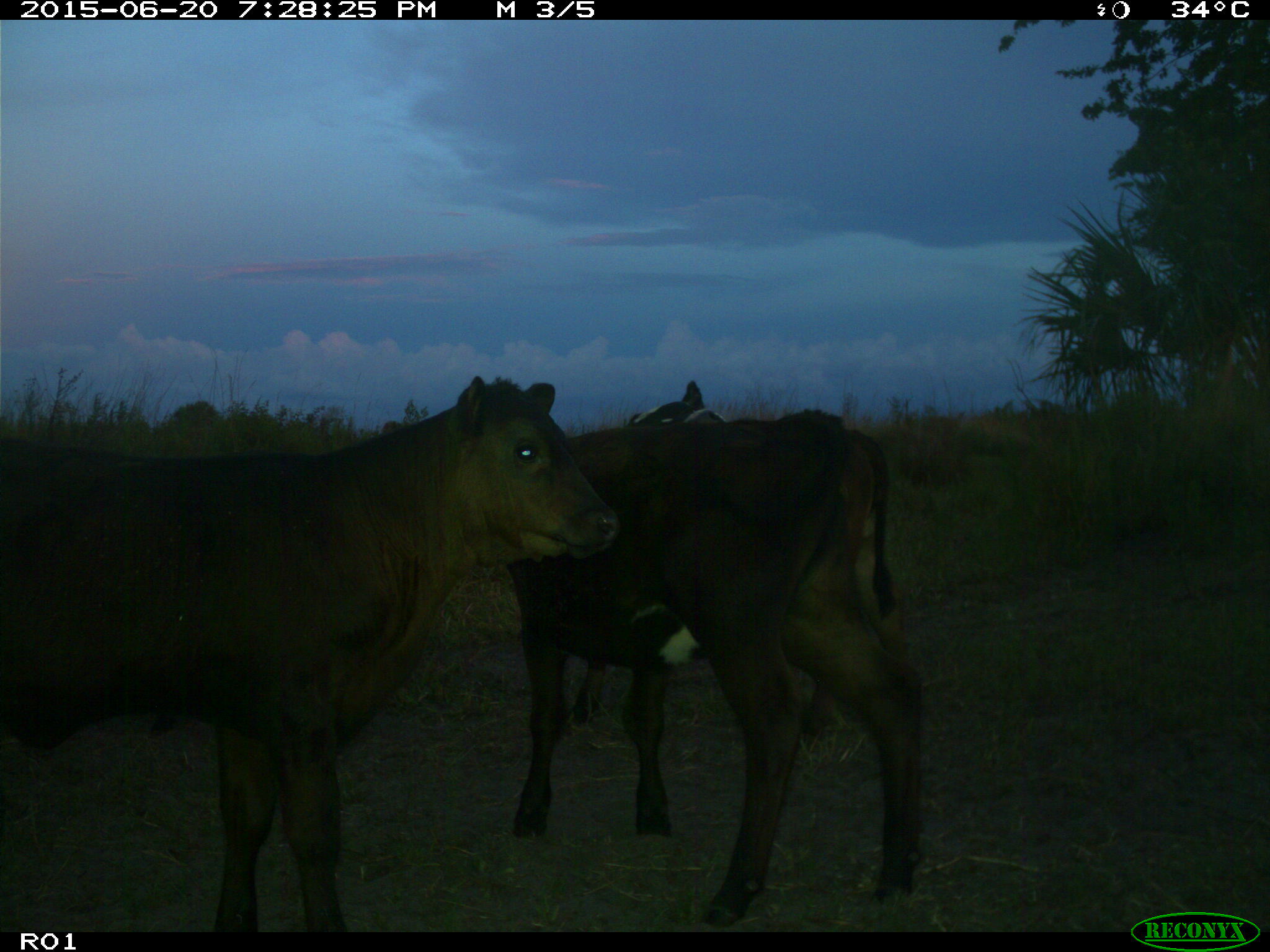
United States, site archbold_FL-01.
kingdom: Animalia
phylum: Chordata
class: Mammalia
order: Artiodactyla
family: Bovidae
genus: Bos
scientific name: Bos taurus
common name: domestic cow